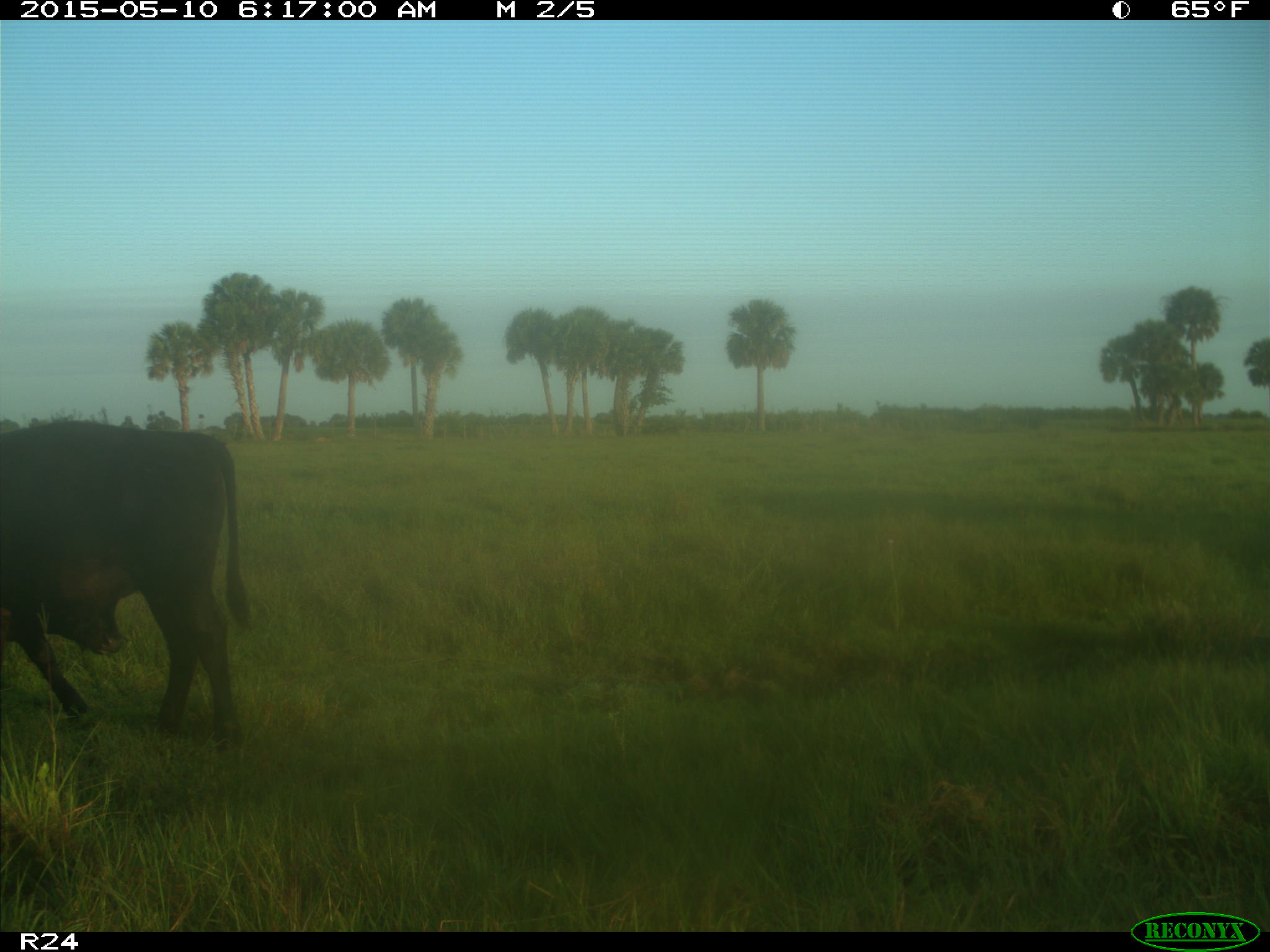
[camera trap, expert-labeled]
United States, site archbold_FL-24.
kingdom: Animalia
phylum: Chordata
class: Mammalia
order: Artiodactyla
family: Bovidae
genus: Bos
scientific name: Bos taurus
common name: domestic cow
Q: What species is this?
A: Bos taurus (domestic cow).